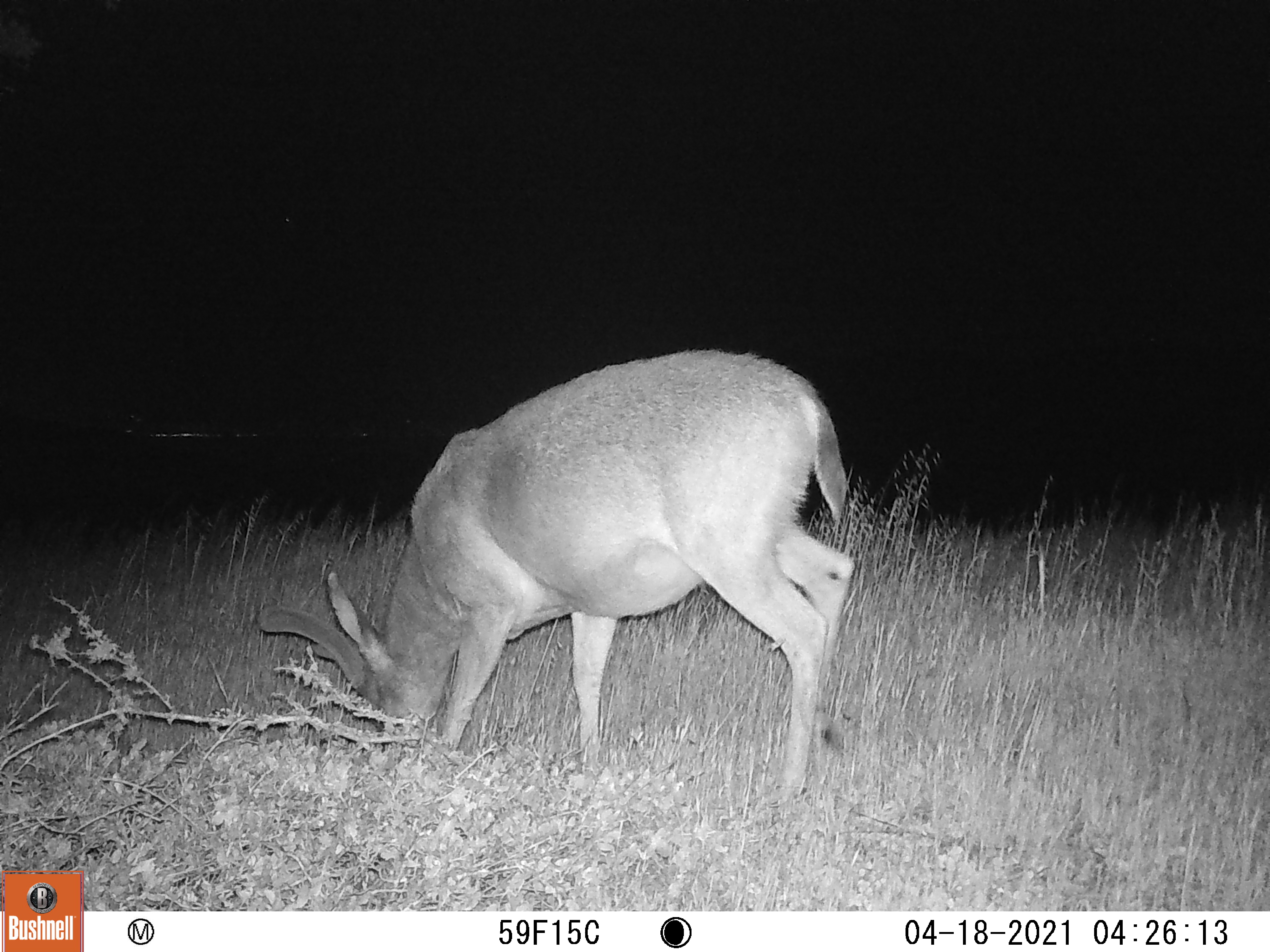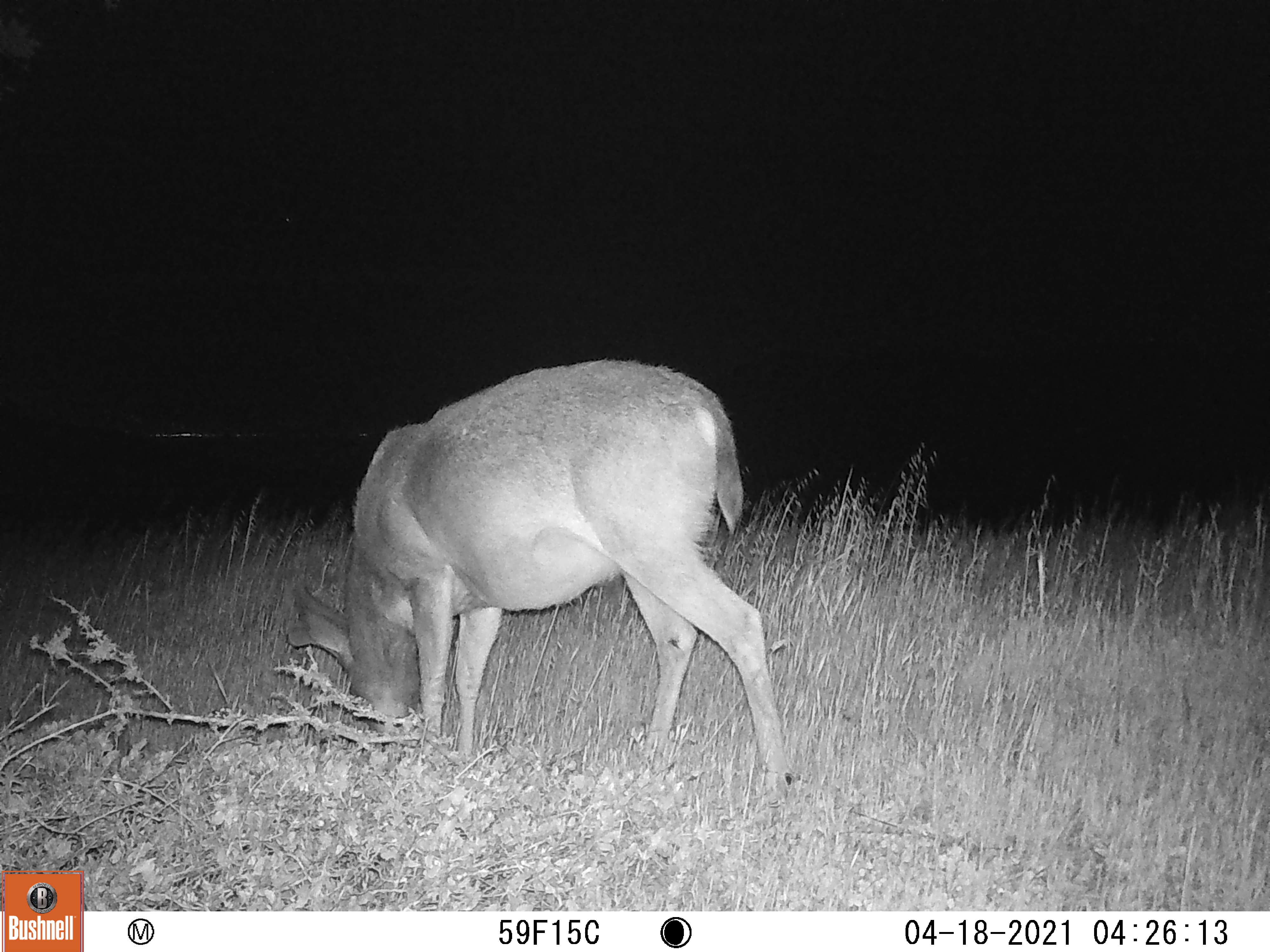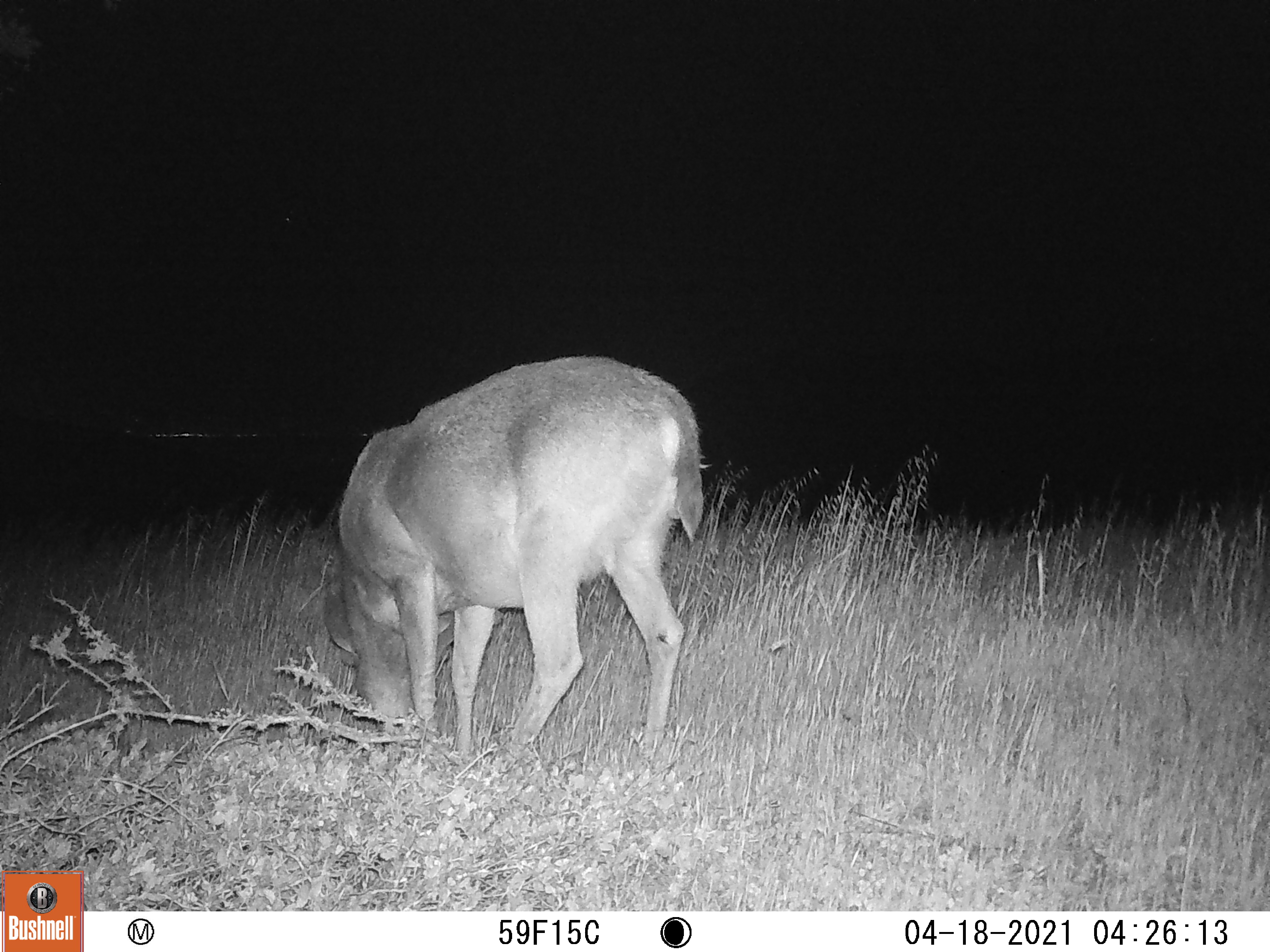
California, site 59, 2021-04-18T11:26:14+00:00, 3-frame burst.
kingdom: Animalia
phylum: Chordata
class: Mammalia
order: Artiodactyla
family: Cervidae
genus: Odocoileus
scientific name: Odocoileus hemionus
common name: mule deer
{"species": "mule deer (Odocoileus hemionus)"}